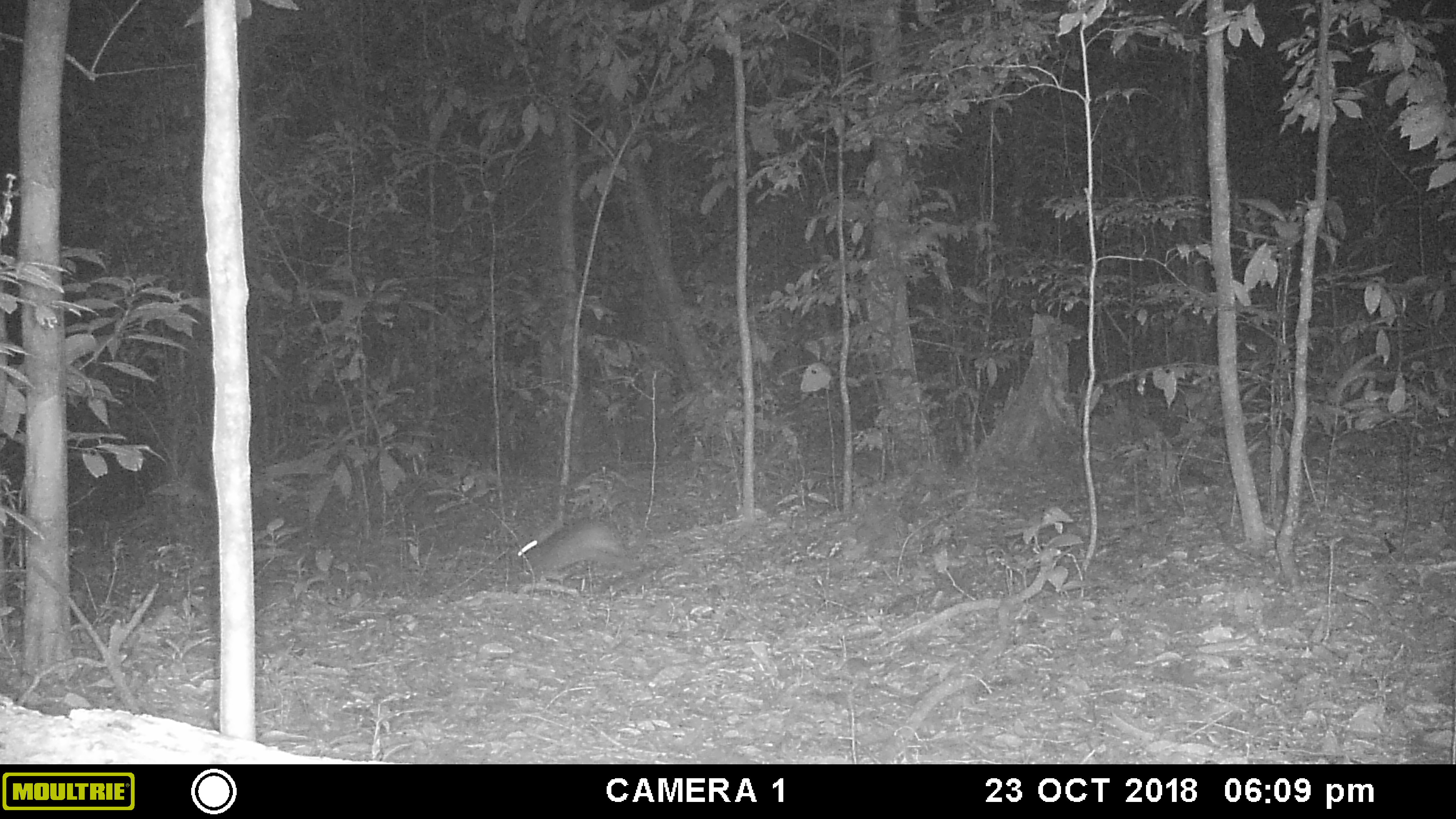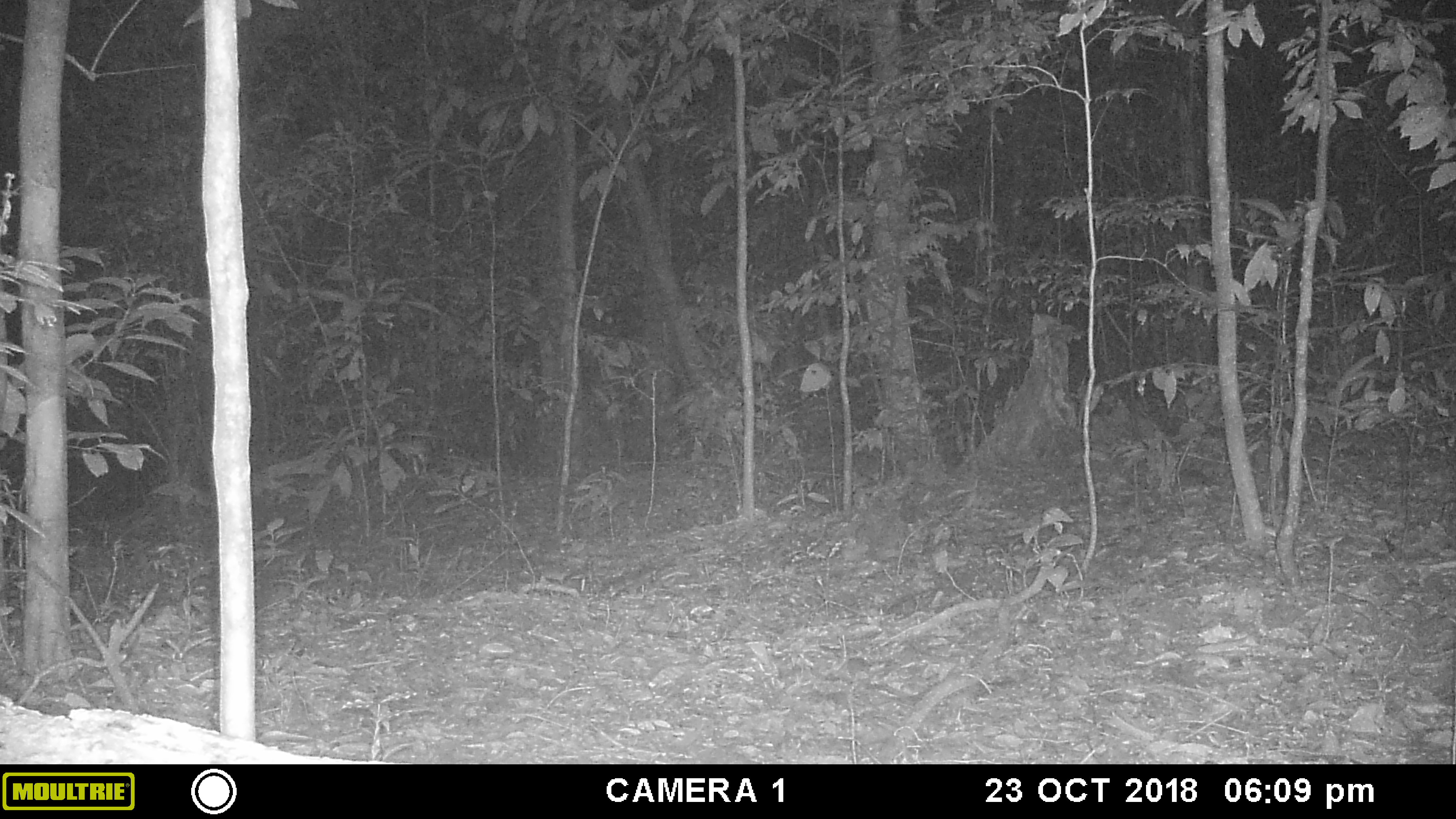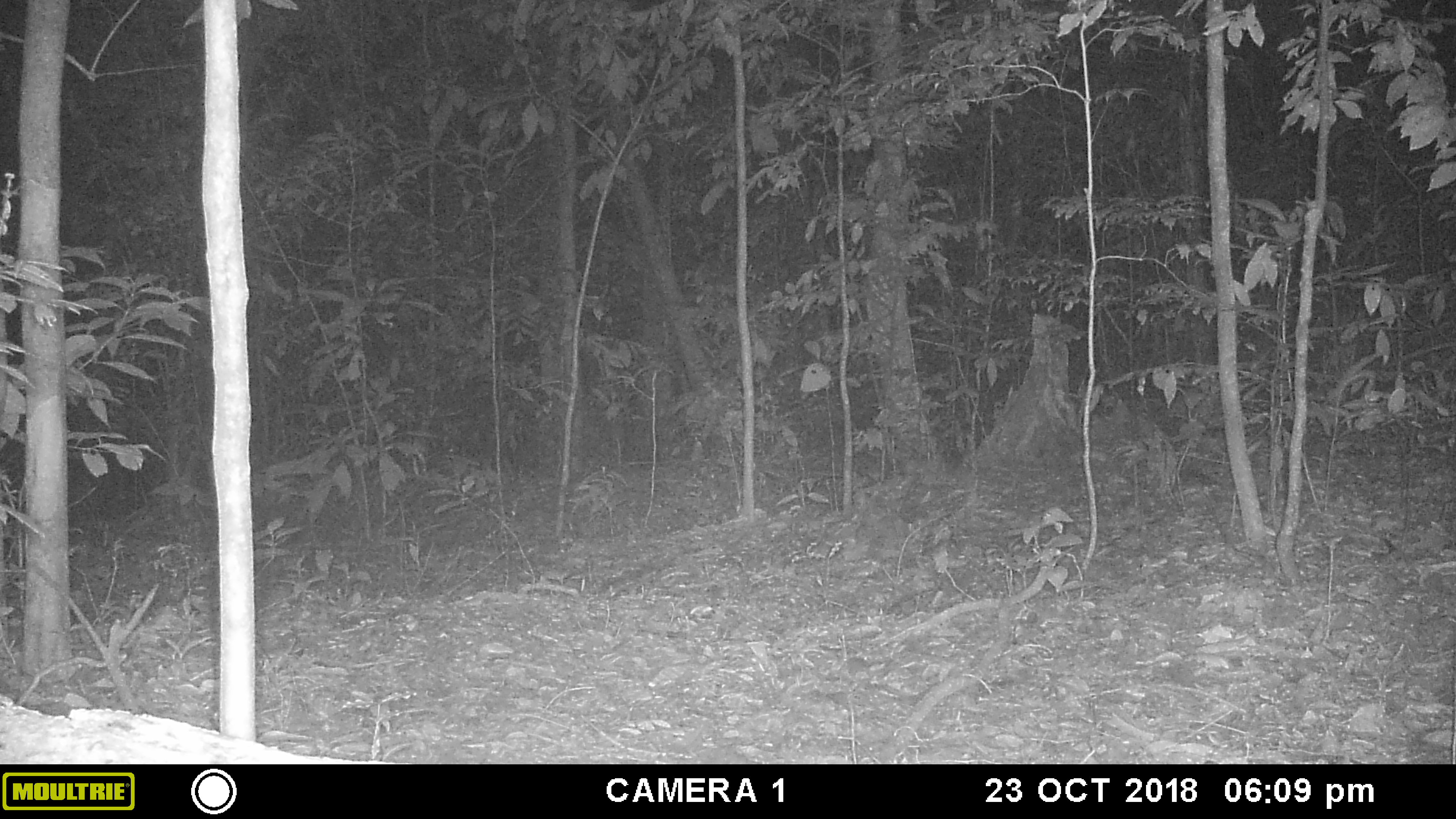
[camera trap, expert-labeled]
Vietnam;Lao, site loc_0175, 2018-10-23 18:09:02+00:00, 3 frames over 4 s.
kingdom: Animalia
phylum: Chordata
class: Mammalia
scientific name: Mammalia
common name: mammal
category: unidentified small mammal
Unidentified small mammal (mammal) (Mammalia). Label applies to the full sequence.